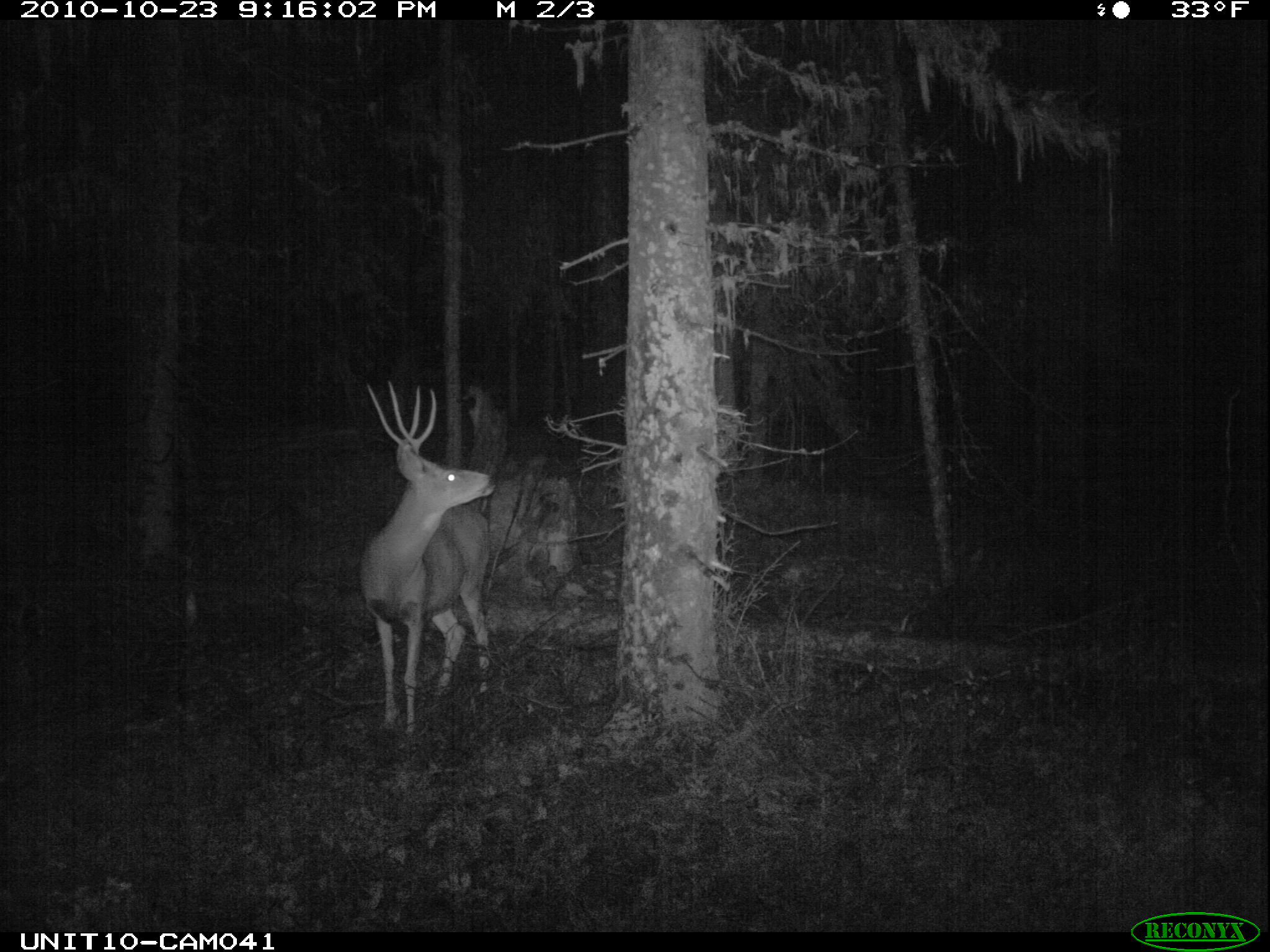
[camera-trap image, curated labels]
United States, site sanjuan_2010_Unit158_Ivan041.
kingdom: Animalia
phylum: Chordata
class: Mammalia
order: Artiodactyla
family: Cervidae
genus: Odocoileus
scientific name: Odocoileus hemionus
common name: mule deer